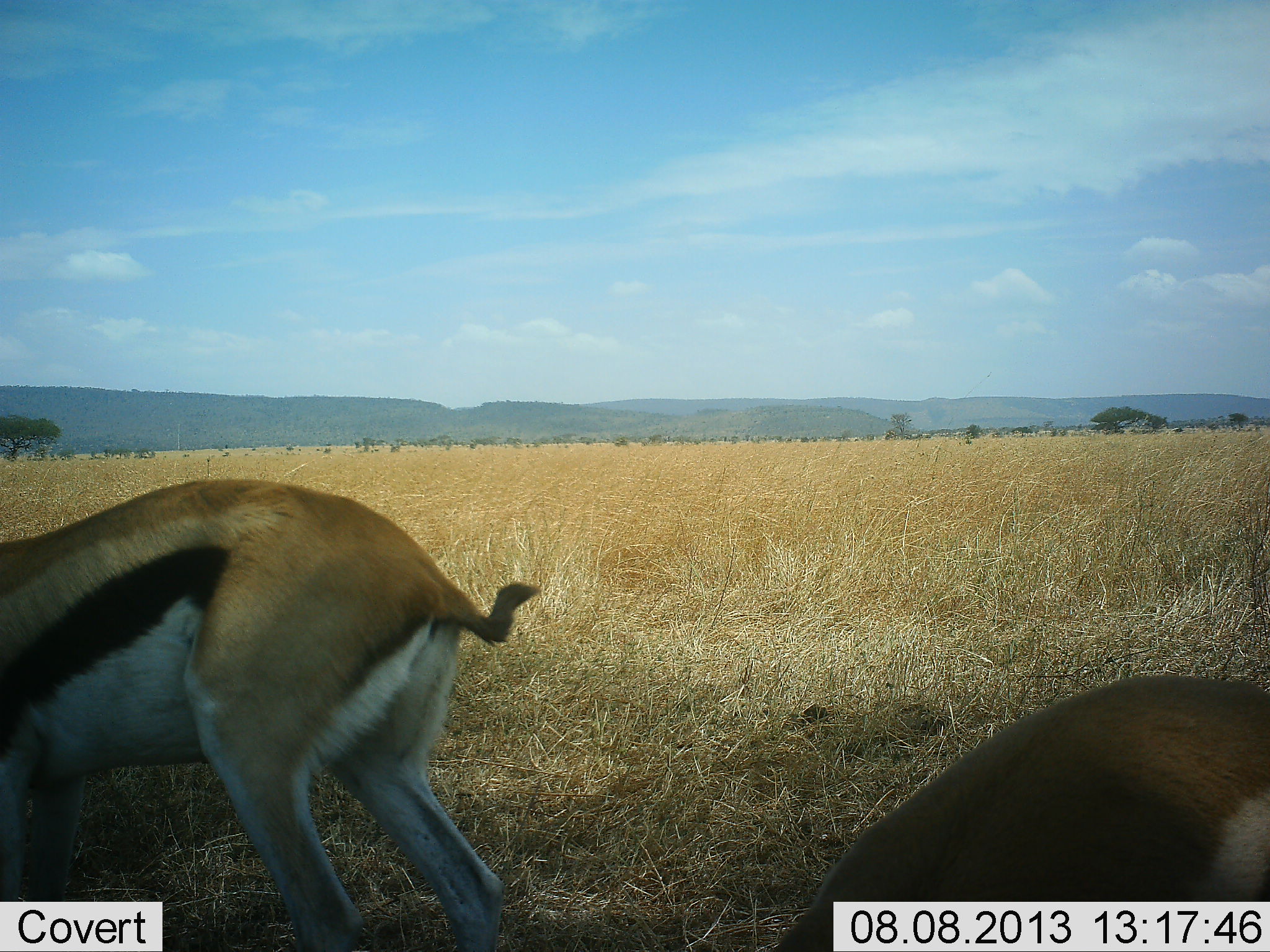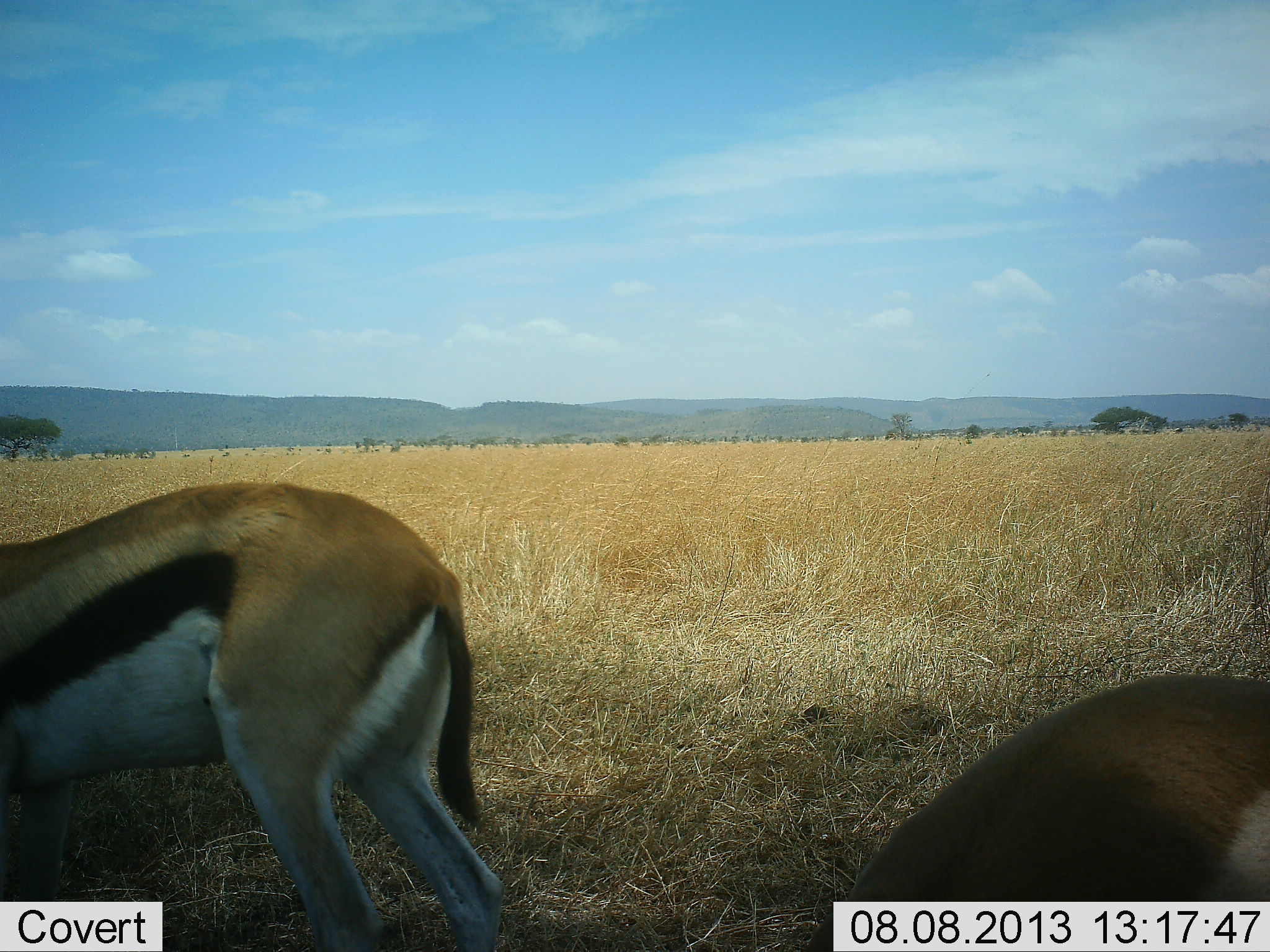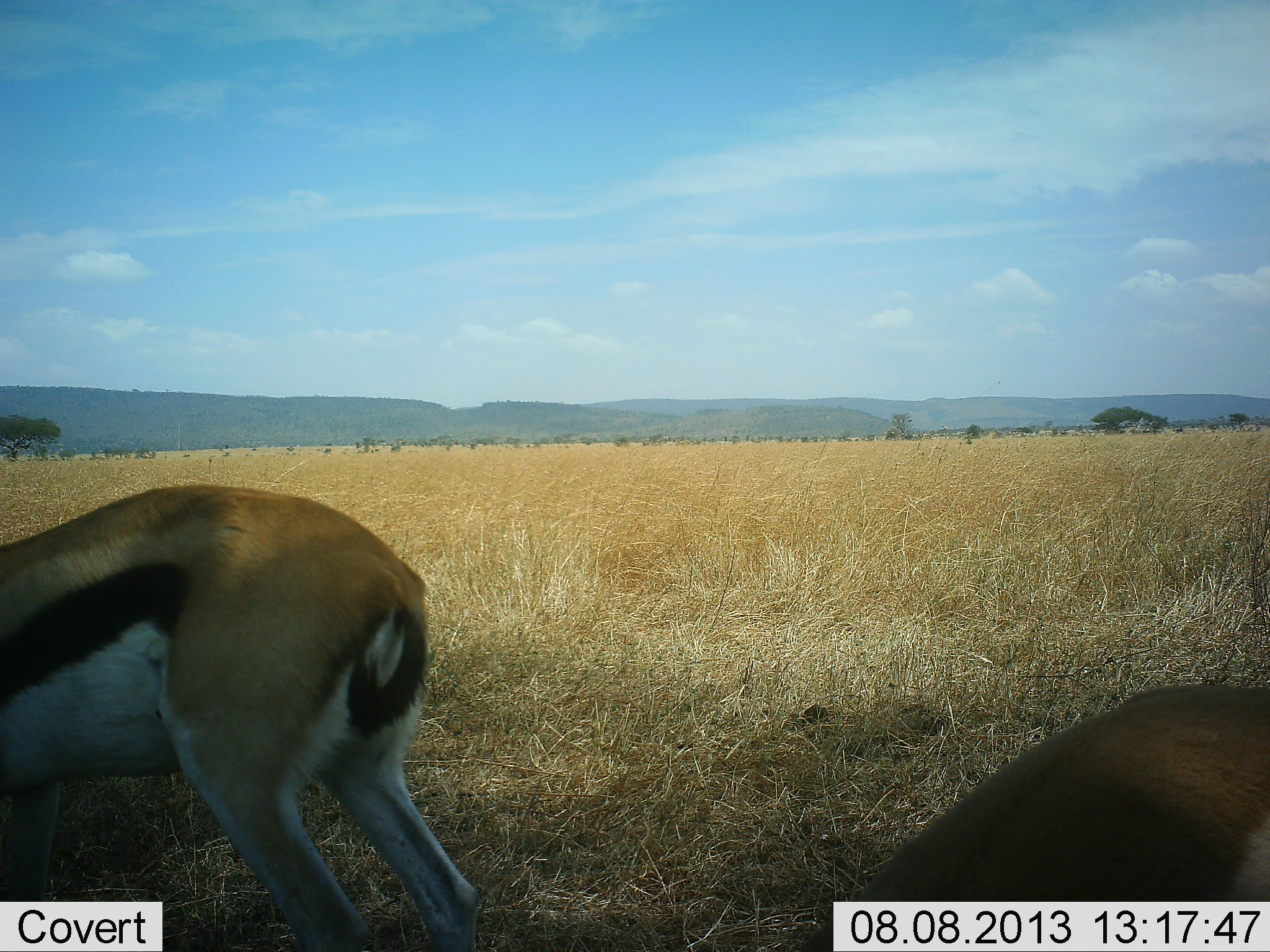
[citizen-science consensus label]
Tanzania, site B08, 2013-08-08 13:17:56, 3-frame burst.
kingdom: Animalia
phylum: Chordata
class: Mammalia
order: Artiodactyla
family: Bovidae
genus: Eudorcas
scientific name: Eudorcas thomsonii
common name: thomson's gazelle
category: gazellethomsons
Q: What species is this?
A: Gazellethomsons (thomson's gazelle) (Eudorcas thomsonii).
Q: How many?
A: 2.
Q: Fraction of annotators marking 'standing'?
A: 60%.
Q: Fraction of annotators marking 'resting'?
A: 10%.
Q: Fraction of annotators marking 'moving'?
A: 0%.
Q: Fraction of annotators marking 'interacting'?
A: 0%.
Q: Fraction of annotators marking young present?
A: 0%.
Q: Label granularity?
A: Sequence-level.